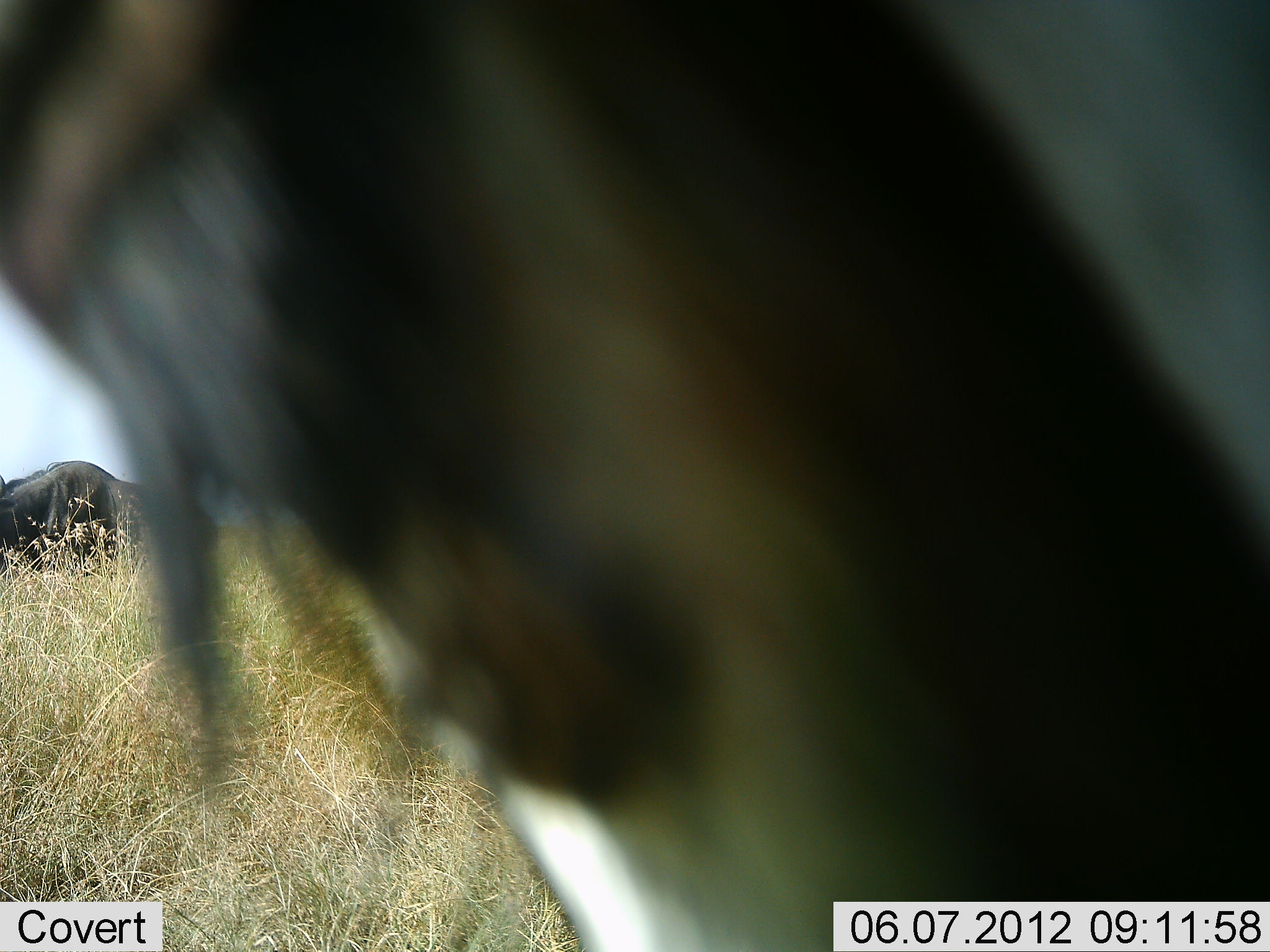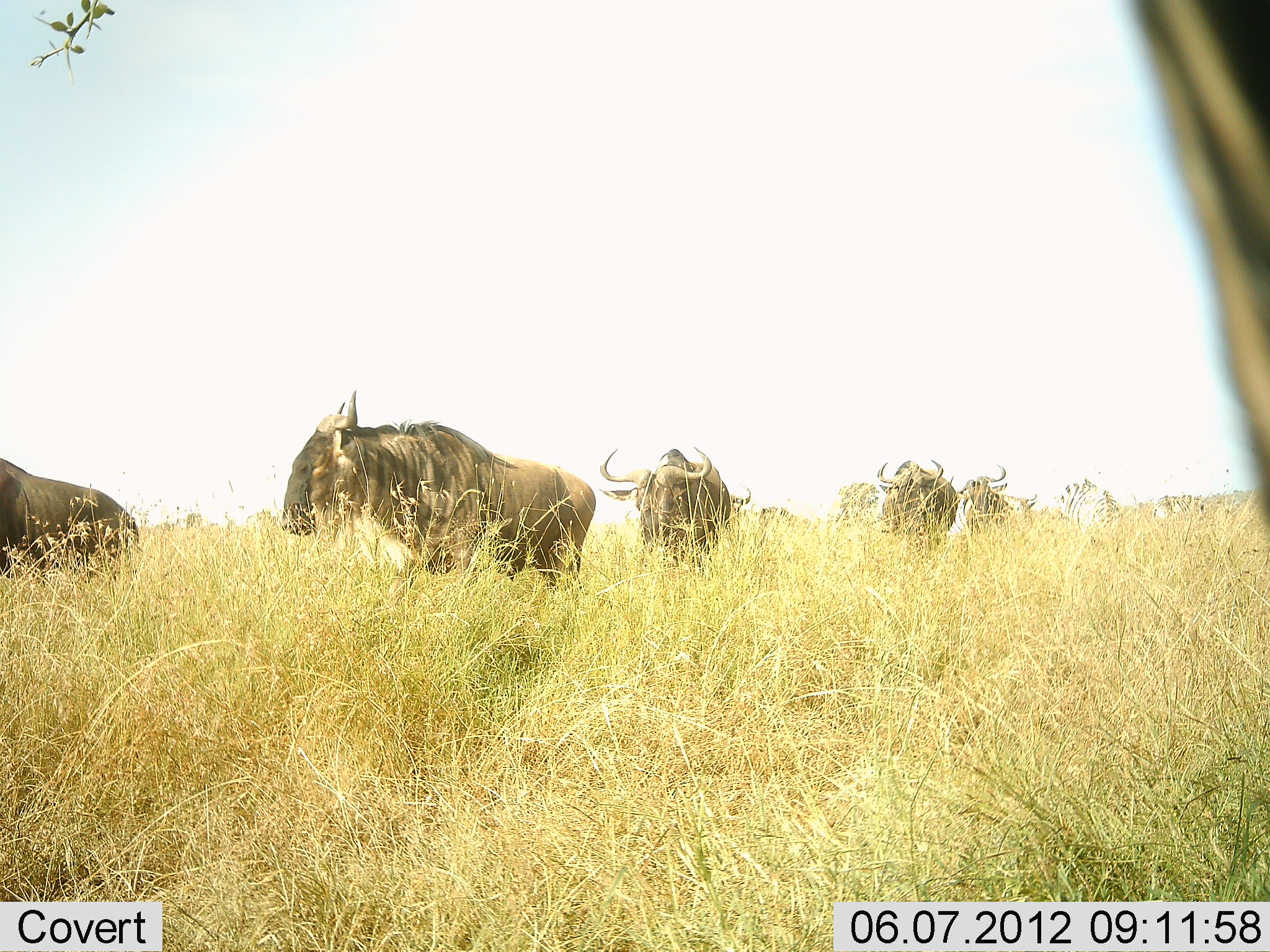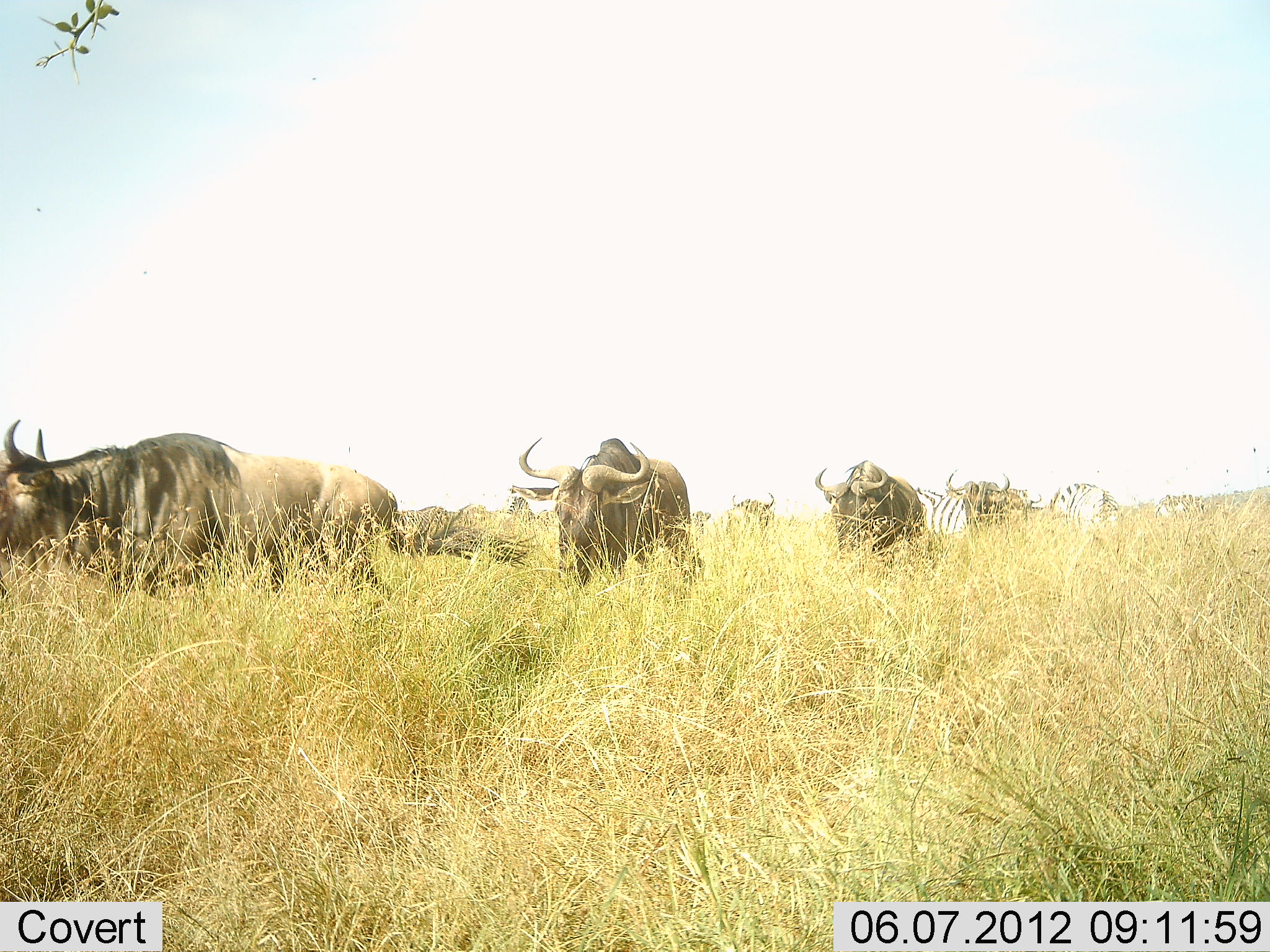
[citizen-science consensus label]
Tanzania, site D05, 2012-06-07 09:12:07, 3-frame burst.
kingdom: Animalia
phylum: Chordata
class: Mammalia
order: Artiodactyla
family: Bovidae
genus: Connochaetes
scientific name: Connochaetes taurinus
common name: blue wildebeest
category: wildebeest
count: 7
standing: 21%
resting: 0%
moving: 95%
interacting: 0%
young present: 0%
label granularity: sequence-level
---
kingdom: Animalia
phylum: Chordata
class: Mammalia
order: Perissodactyla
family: Equidae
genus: Equus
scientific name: Equus quagga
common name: plains zebra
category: zebra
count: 3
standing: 40%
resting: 0%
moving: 60%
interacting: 0%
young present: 0%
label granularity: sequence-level